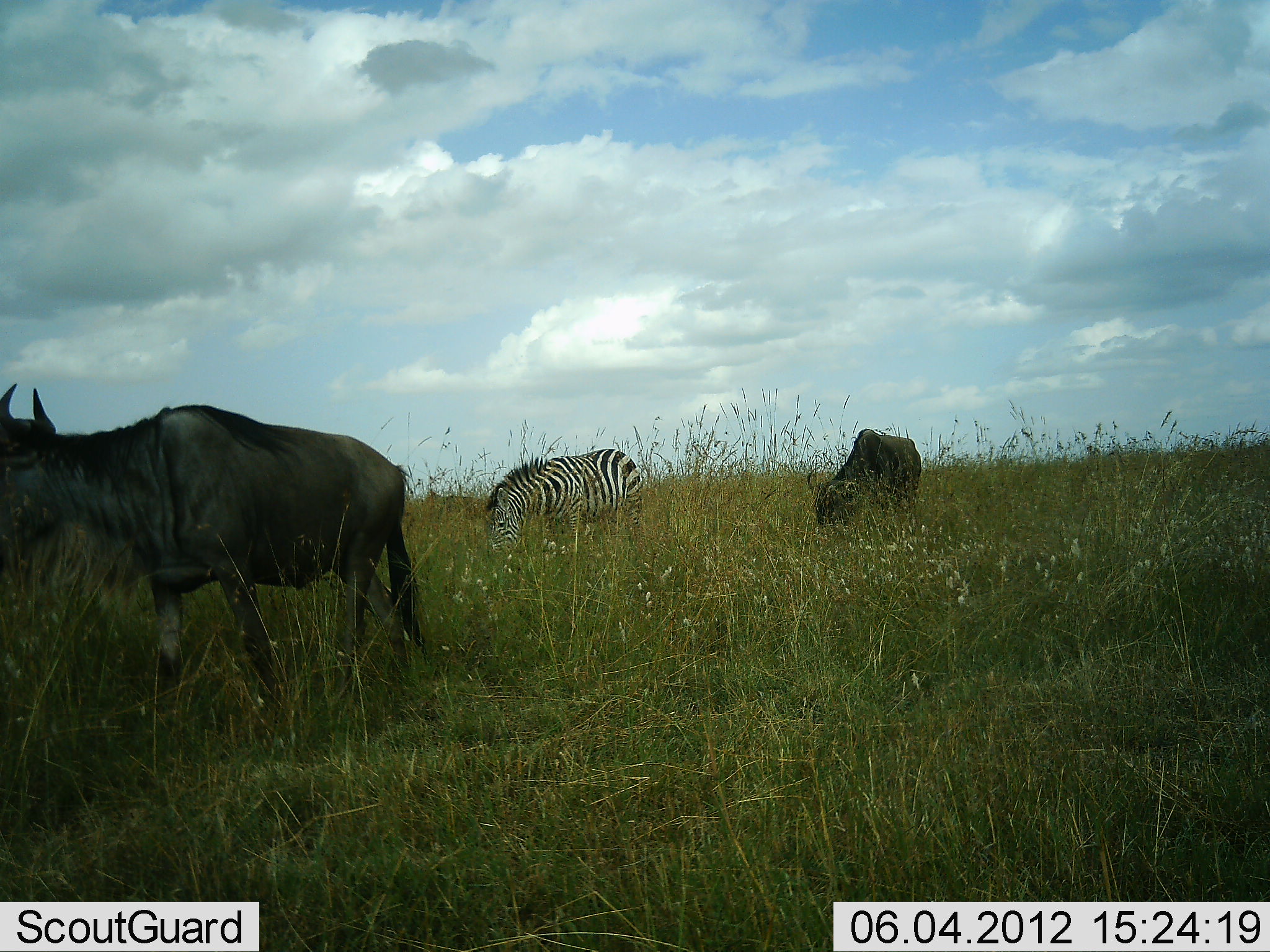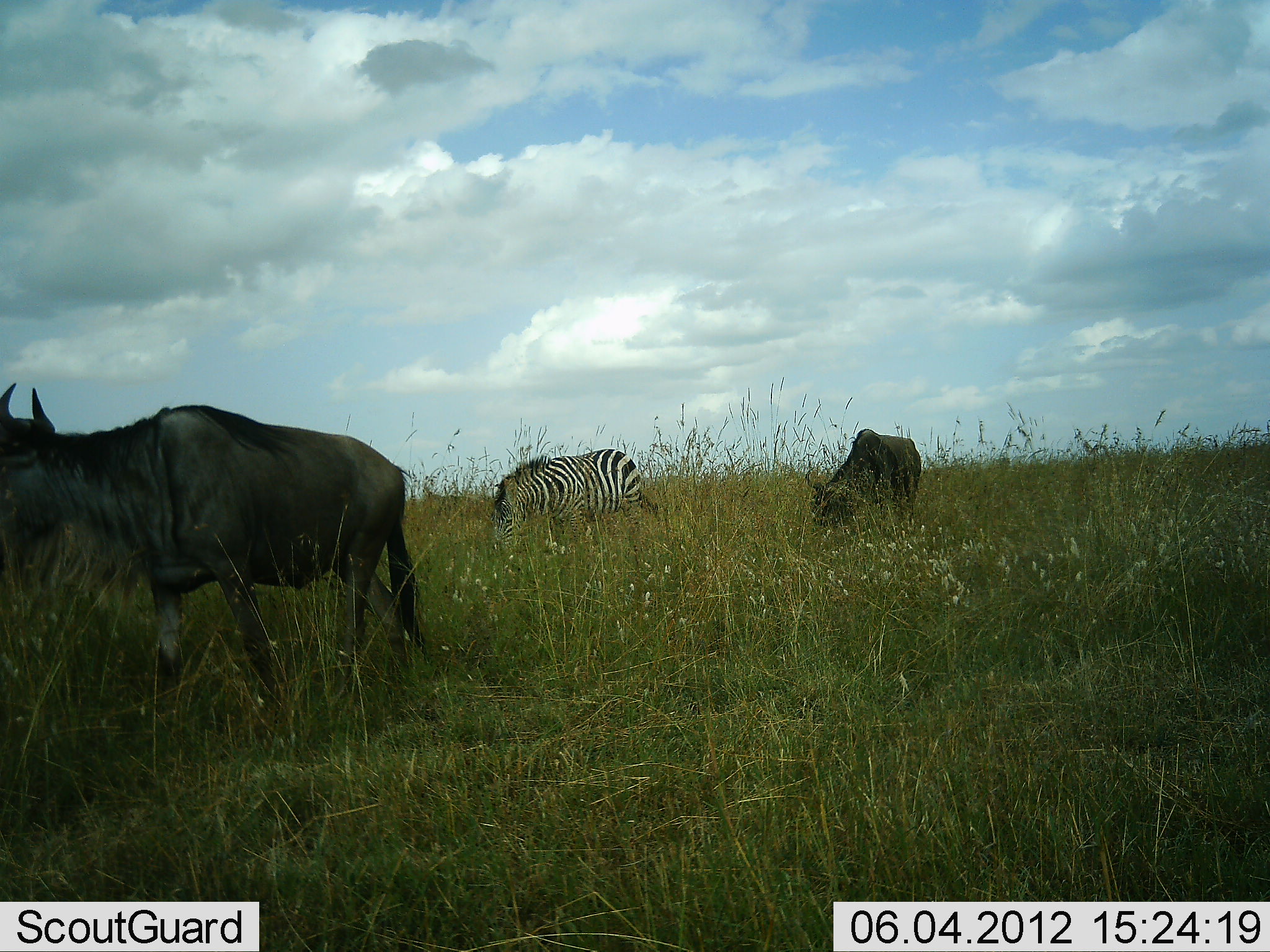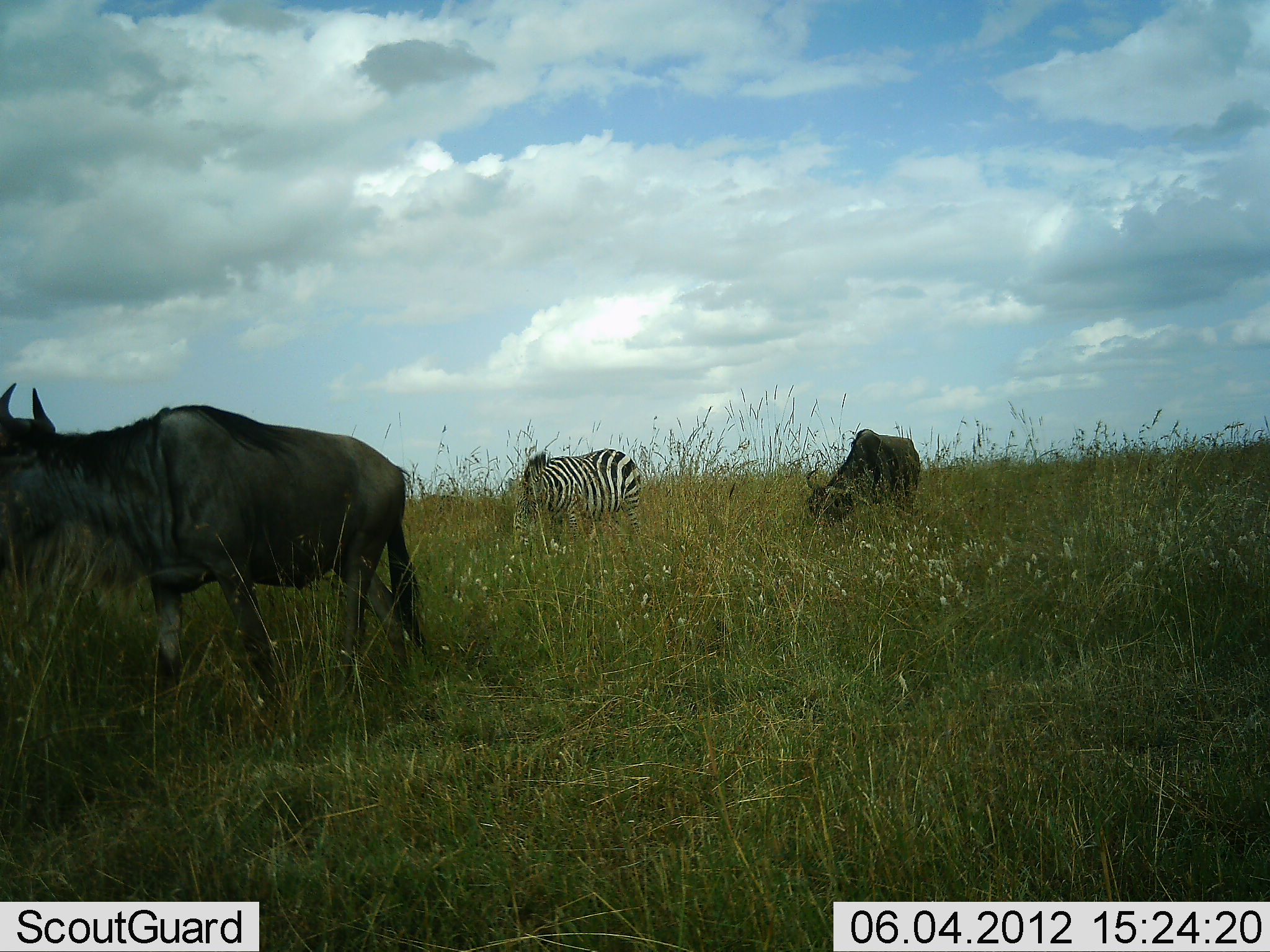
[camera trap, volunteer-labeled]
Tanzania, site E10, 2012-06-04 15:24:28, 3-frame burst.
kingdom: Animalia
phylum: Chordata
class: Mammalia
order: Artiodactyla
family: Bovidae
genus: Connochaetes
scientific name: Connochaetes taurinus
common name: blue wildebeest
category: wildebeest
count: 2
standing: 50%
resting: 0%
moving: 20%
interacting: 0%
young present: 0%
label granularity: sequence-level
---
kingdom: Animalia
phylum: Chordata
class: Mammalia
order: Perissodactyla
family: Equidae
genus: Equus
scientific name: Equus quagga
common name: plains zebra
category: zebra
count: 1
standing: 18%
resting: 0%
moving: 0%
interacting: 0%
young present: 0%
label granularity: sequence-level